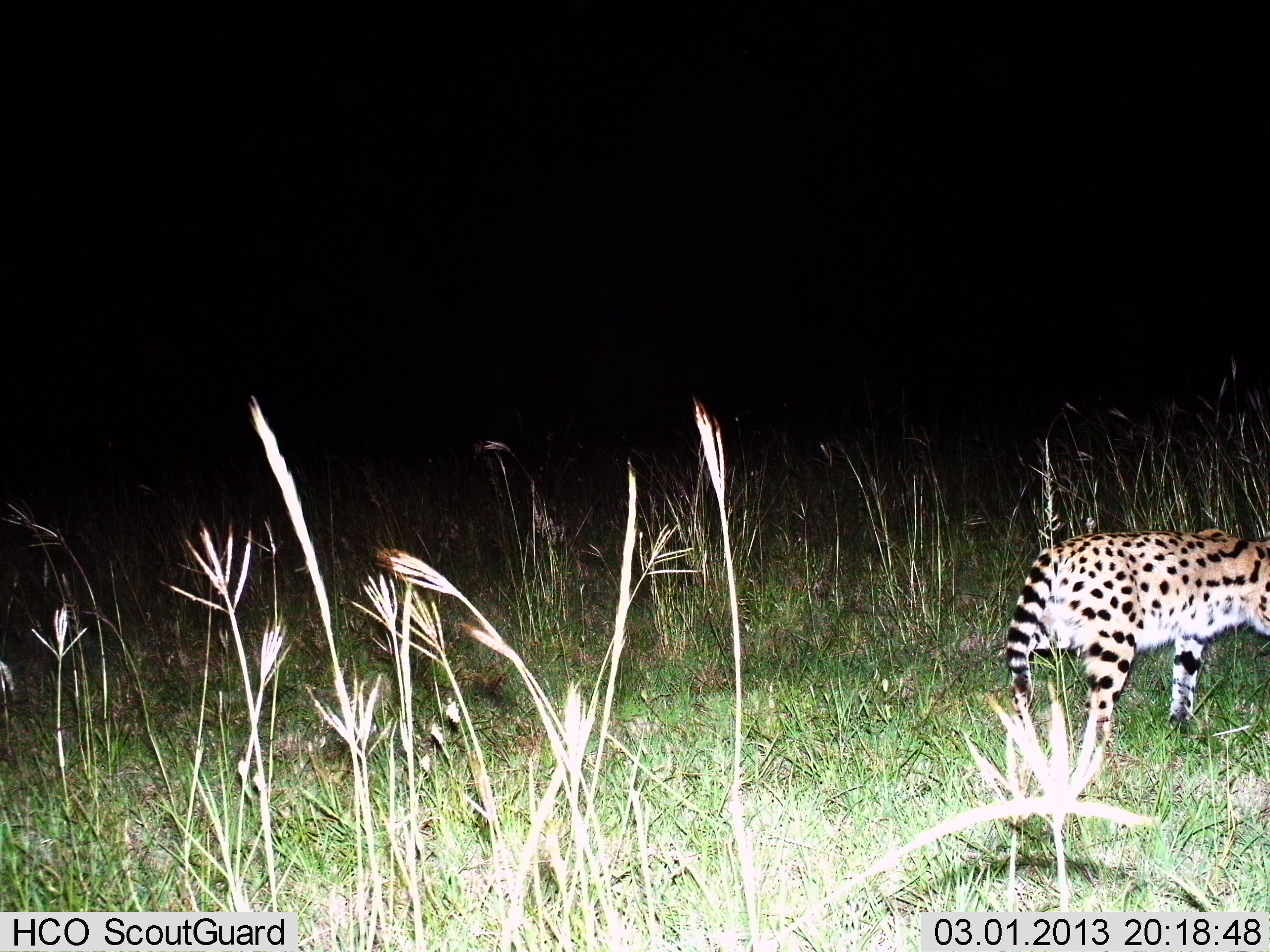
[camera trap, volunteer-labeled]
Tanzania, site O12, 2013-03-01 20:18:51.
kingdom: Animalia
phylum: Chordata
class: Mammalia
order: Carnivora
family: Felidae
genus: Leptailurus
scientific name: Leptailurus serval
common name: serval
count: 1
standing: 18%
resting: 0%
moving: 82%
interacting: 0%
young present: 0%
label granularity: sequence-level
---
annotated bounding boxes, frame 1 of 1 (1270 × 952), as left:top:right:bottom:
animal: 1008:527:1270:744